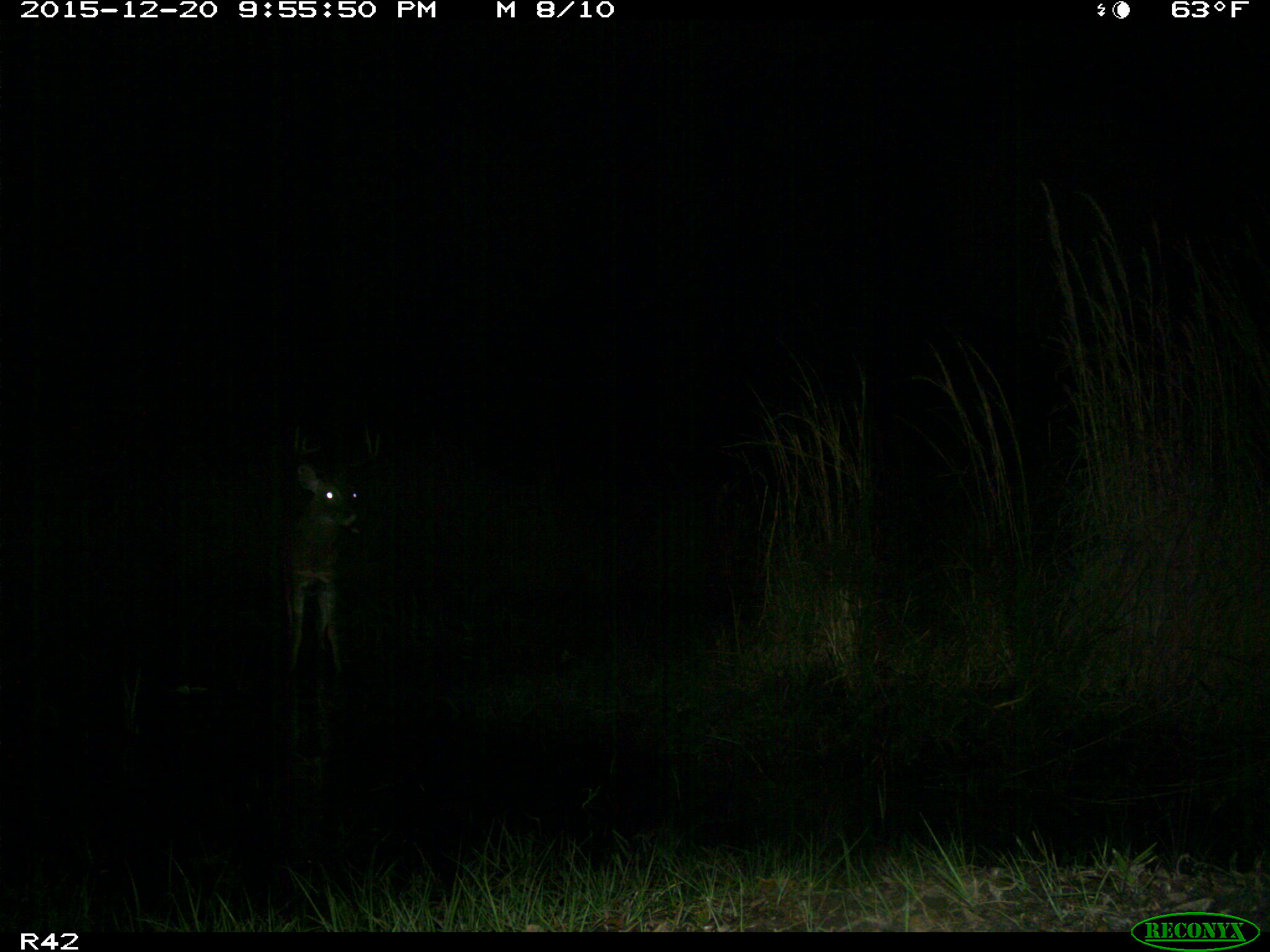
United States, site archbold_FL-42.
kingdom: Animalia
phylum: Chordata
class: Mammalia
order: Artiodactyla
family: Cervidae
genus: Odocoileus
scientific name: Odocoileus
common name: deer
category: unidentified deer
Unidentified deer (deer) (Odocoileus).